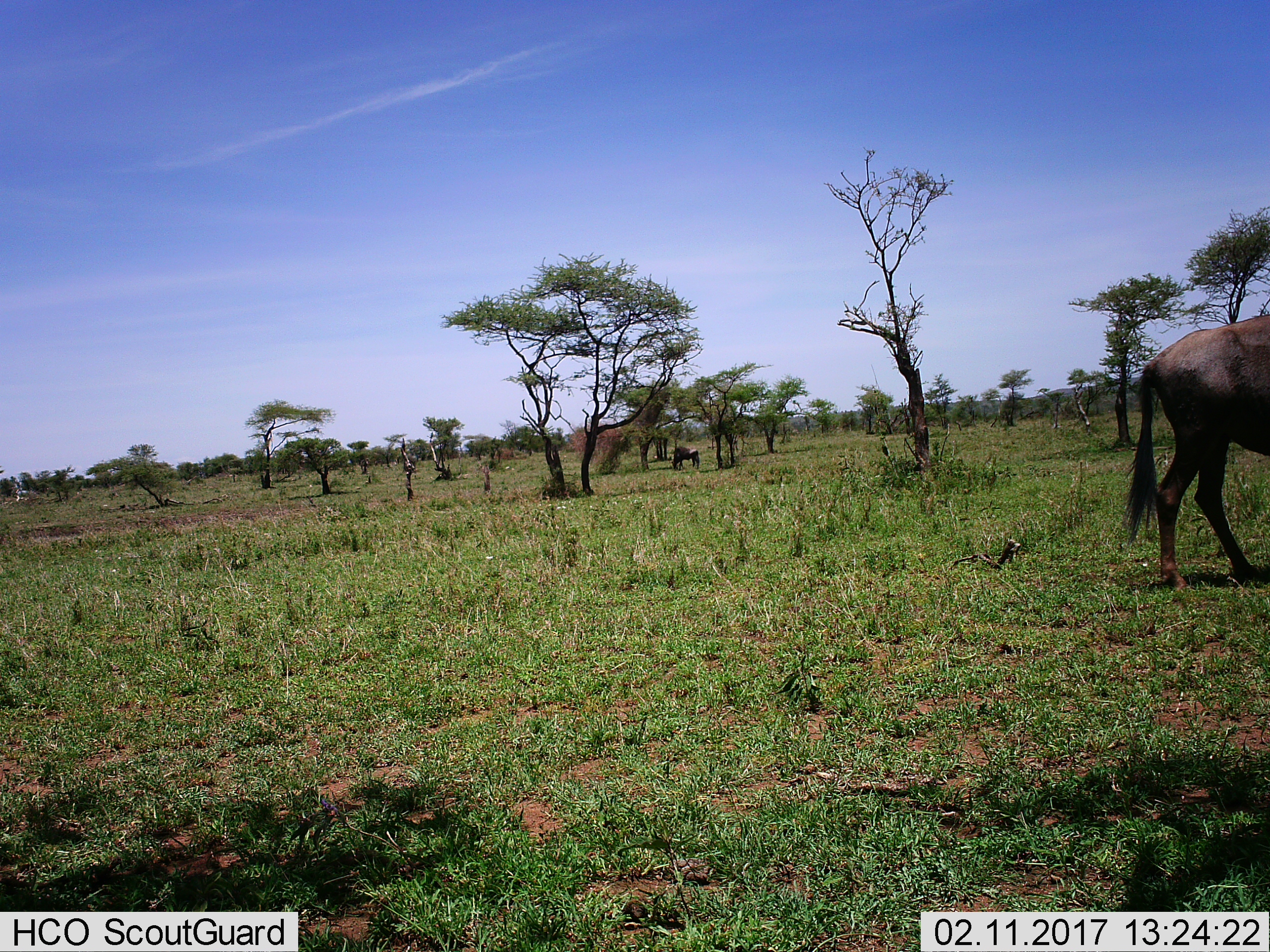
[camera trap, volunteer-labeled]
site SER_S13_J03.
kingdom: Animalia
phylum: Chordata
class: Mammalia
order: Artiodactyla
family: Bovidae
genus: Connochaetes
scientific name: Connochaetes taurinus taurinus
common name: blue wildebeest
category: wildebeestblue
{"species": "wildebeestblue (blue wildebeest) (Connochaetes taurinus taurinus)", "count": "2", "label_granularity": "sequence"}